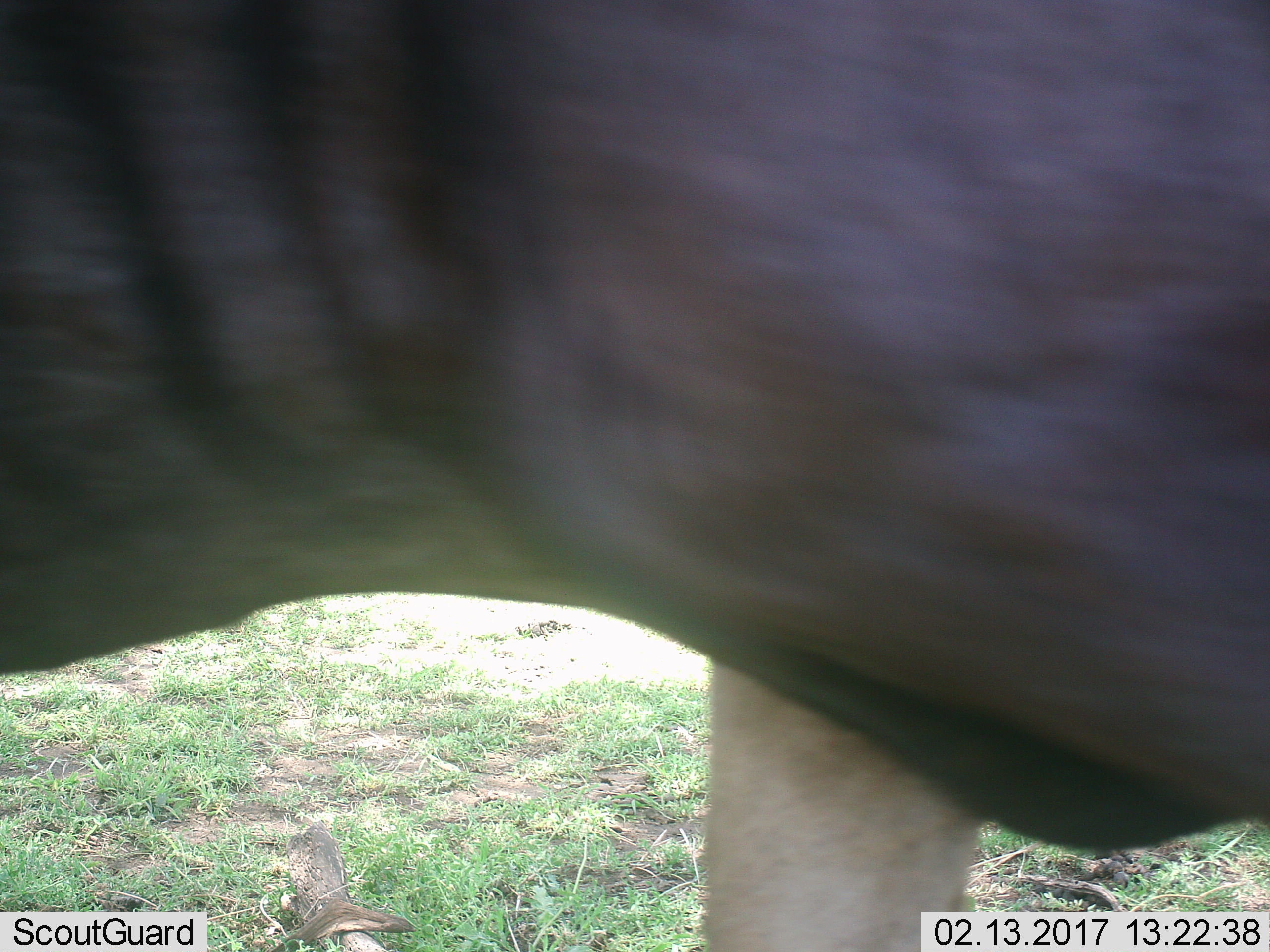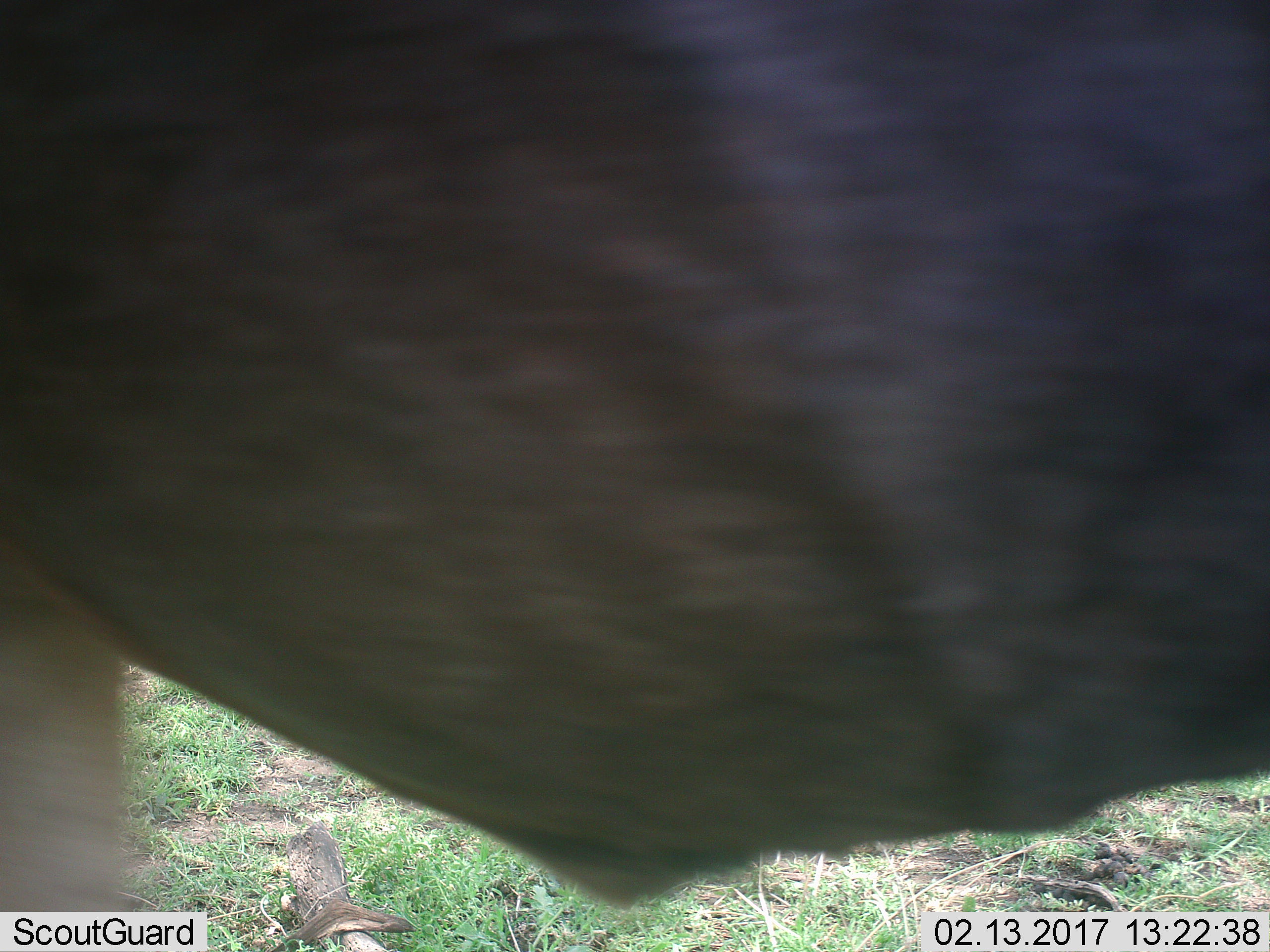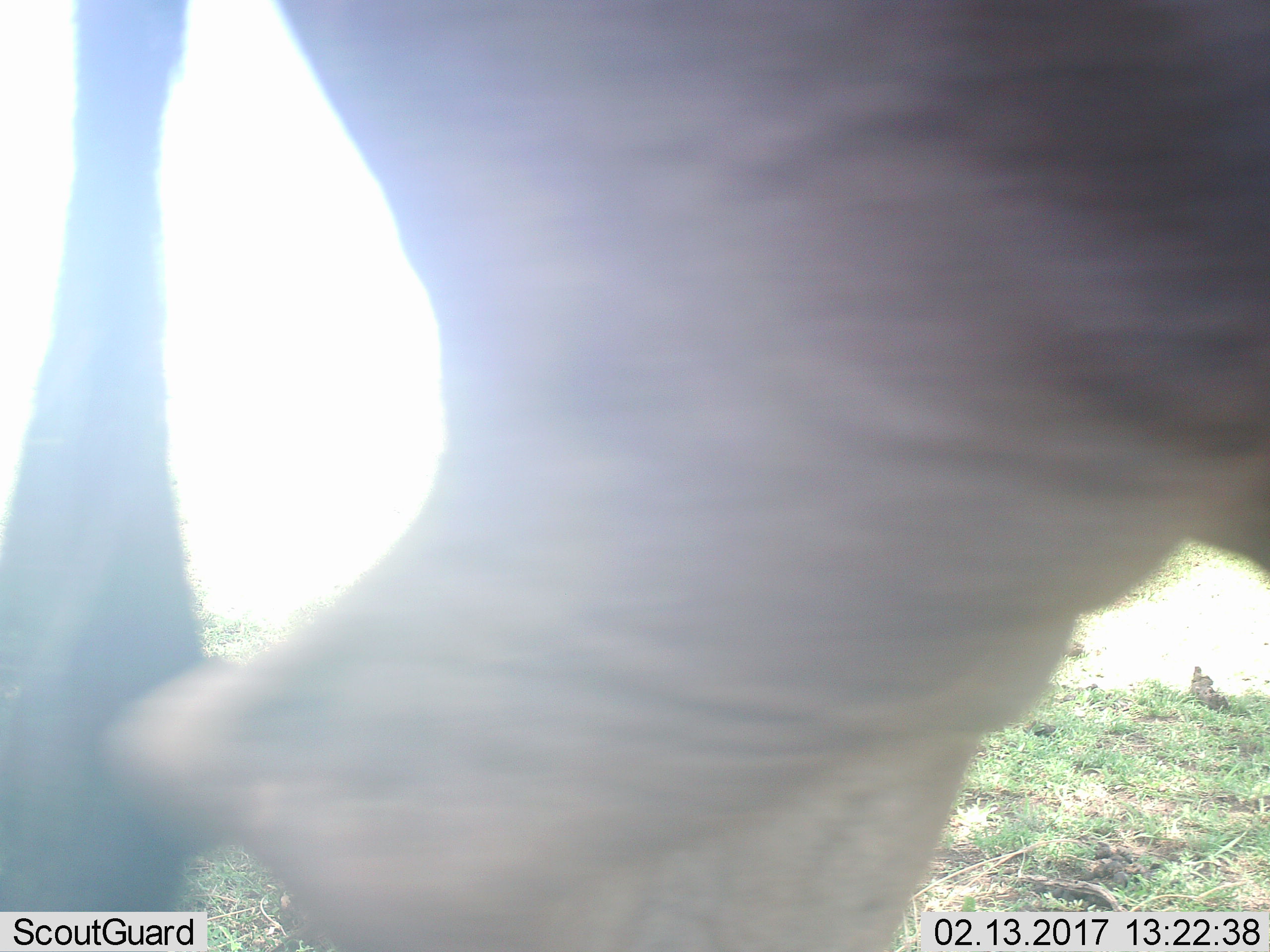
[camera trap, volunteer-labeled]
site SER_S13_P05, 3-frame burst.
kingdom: Animalia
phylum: Chordata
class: Mammalia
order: Artiodactyla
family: Bovidae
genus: Connochaetes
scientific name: Connochaetes taurinus taurinus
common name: blue wildebeest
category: wildebeestblue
Wildebeestblue (blue wildebeest) (Connochaetes taurinus taurinus), count 1. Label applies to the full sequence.